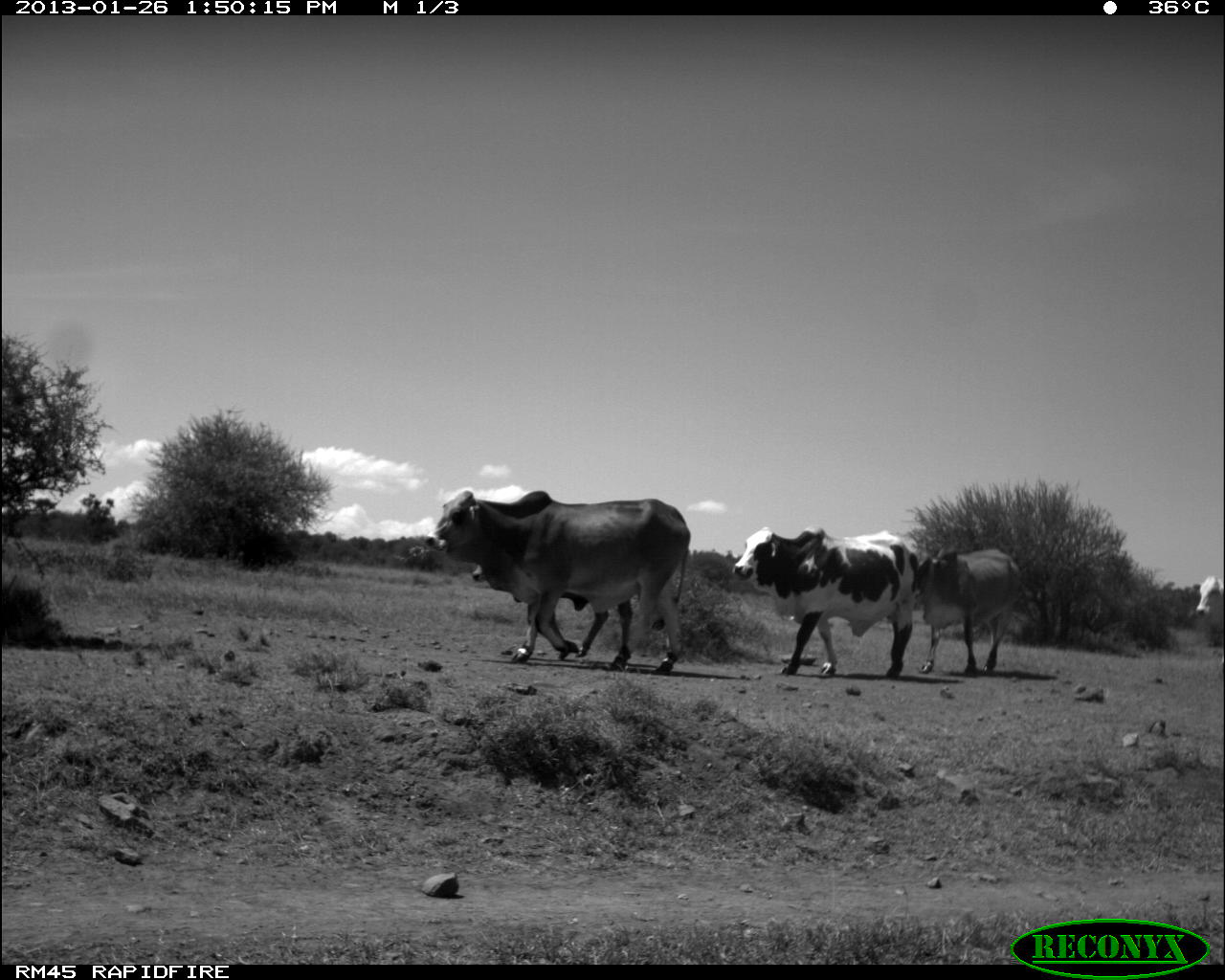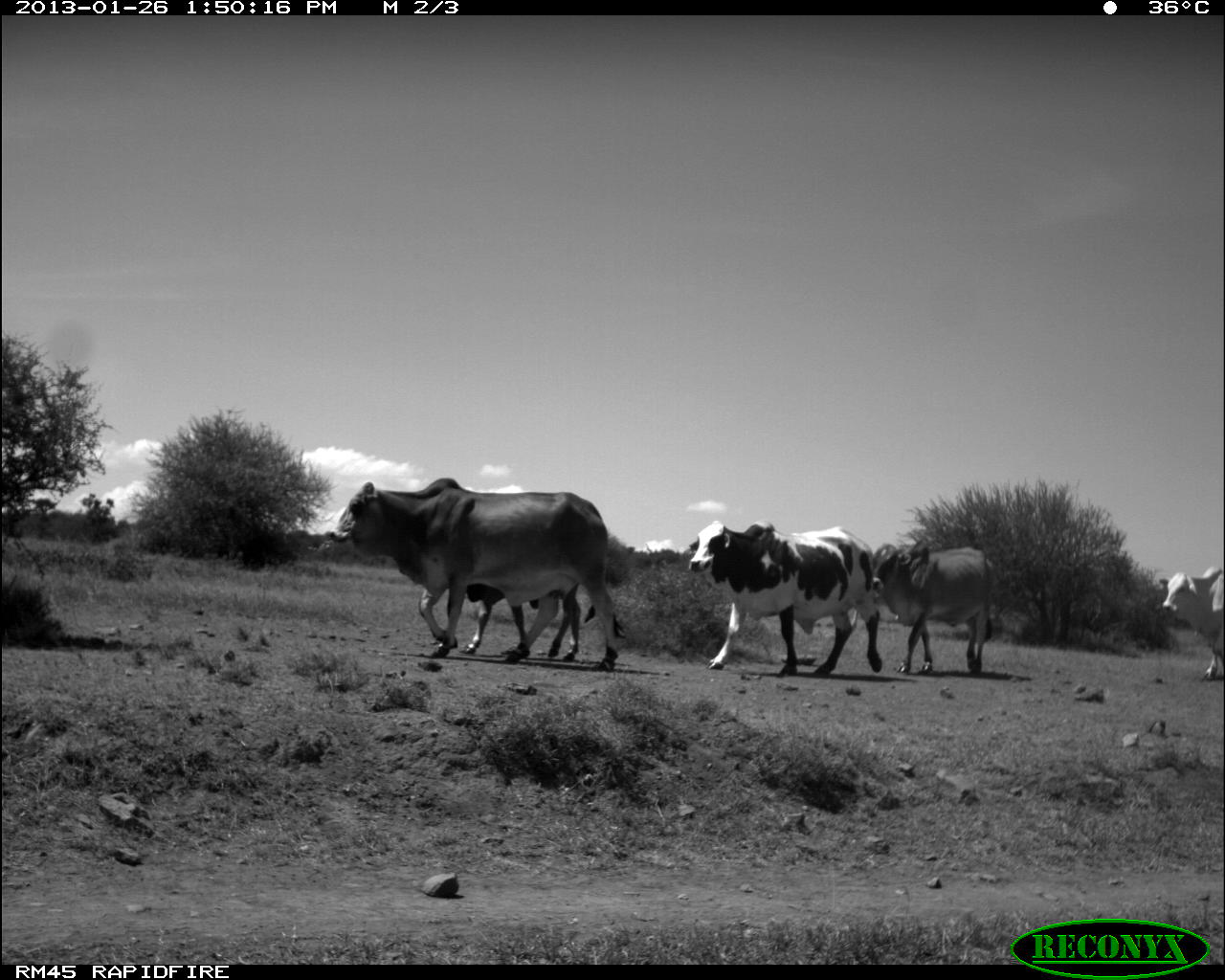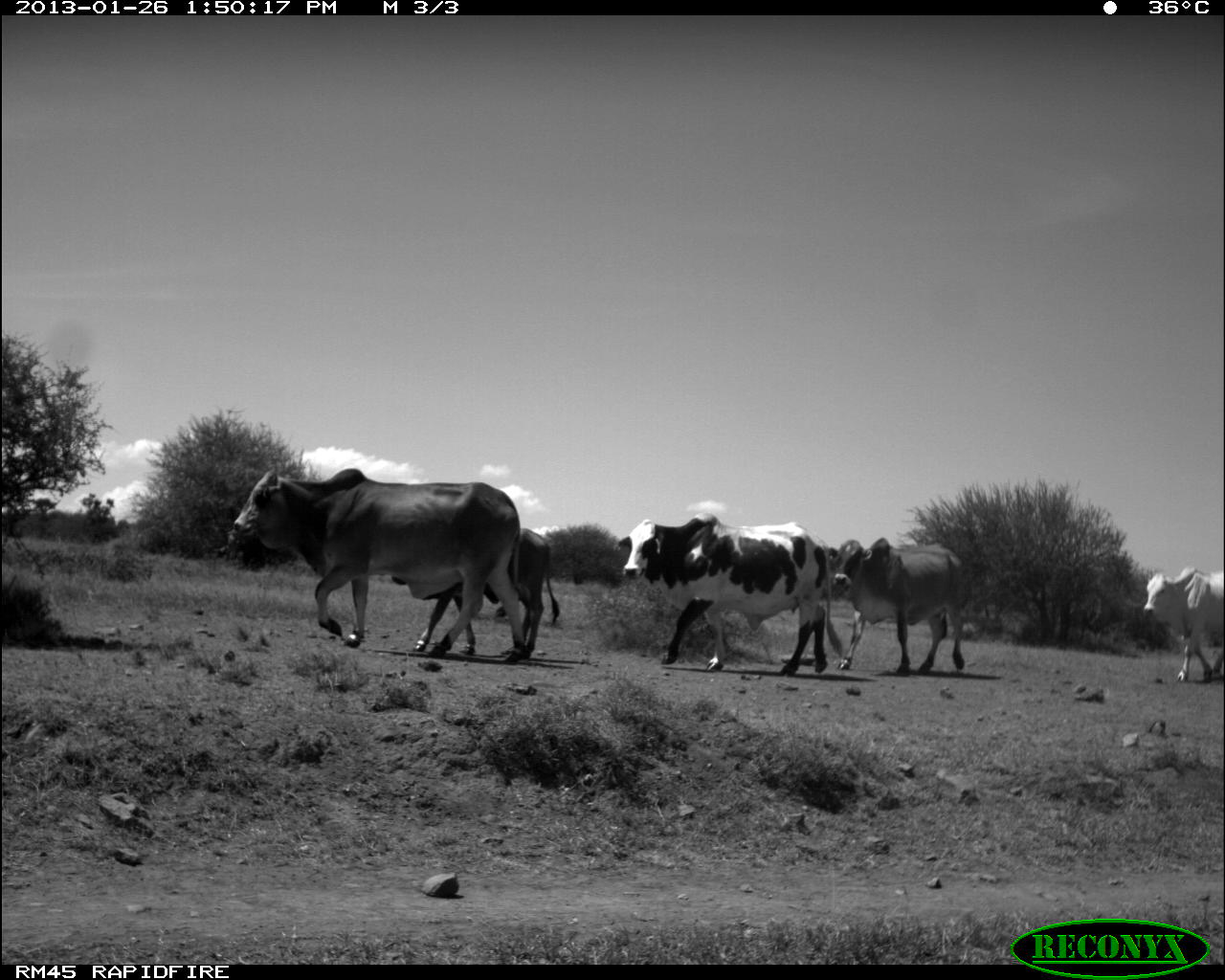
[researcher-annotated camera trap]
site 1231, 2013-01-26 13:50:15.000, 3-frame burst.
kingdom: Animalia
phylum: Chordata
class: Mammalia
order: Artiodactyla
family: Bovidae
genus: Bos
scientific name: Bos taurus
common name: domestic cattle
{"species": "Bos taurus (domestic cattle)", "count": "5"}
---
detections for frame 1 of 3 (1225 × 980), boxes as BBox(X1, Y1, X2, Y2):
bos taurus: BBox(425, 489, 691, 677); BBox(733, 525, 920, 679); BBox(913, 545, 1027, 676); BBox(471, 537, 578, 660); BBox(1194, 577, 1224, 621)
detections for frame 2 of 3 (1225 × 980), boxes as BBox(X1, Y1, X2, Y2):
bos taurus: BBox(323, 477, 622, 672); BBox(684, 518, 878, 682); BBox(397, 567, 601, 668); BBox(863, 540, 1000, 677); BBox(1161, 564, 1225, 682)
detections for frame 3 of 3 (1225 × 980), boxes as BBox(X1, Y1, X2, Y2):
bos taurus: BBox(233, 465, 526, 664); BBox(618, 510, 843, 677); BBox(391, 526, 560, 649); BBox(832, 538, 968, 676); BBox(1141, 563, 1221, 686)